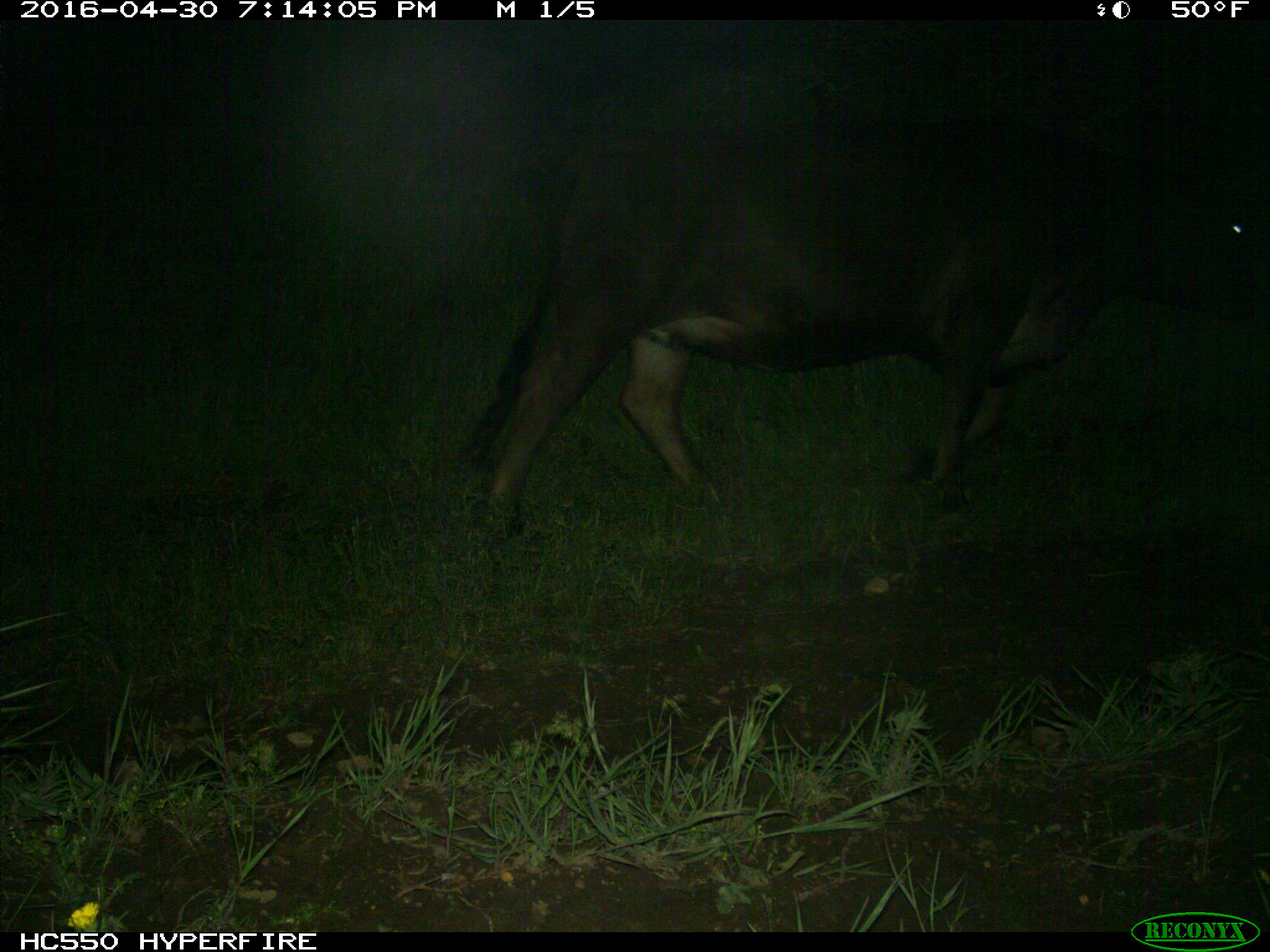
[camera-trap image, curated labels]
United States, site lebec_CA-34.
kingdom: Animalia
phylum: Chordata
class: Mammalia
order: Artiodactyla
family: Bovidae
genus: Bos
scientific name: Bos taurus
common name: domestic cow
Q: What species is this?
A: Bos taurus (domestic cow).